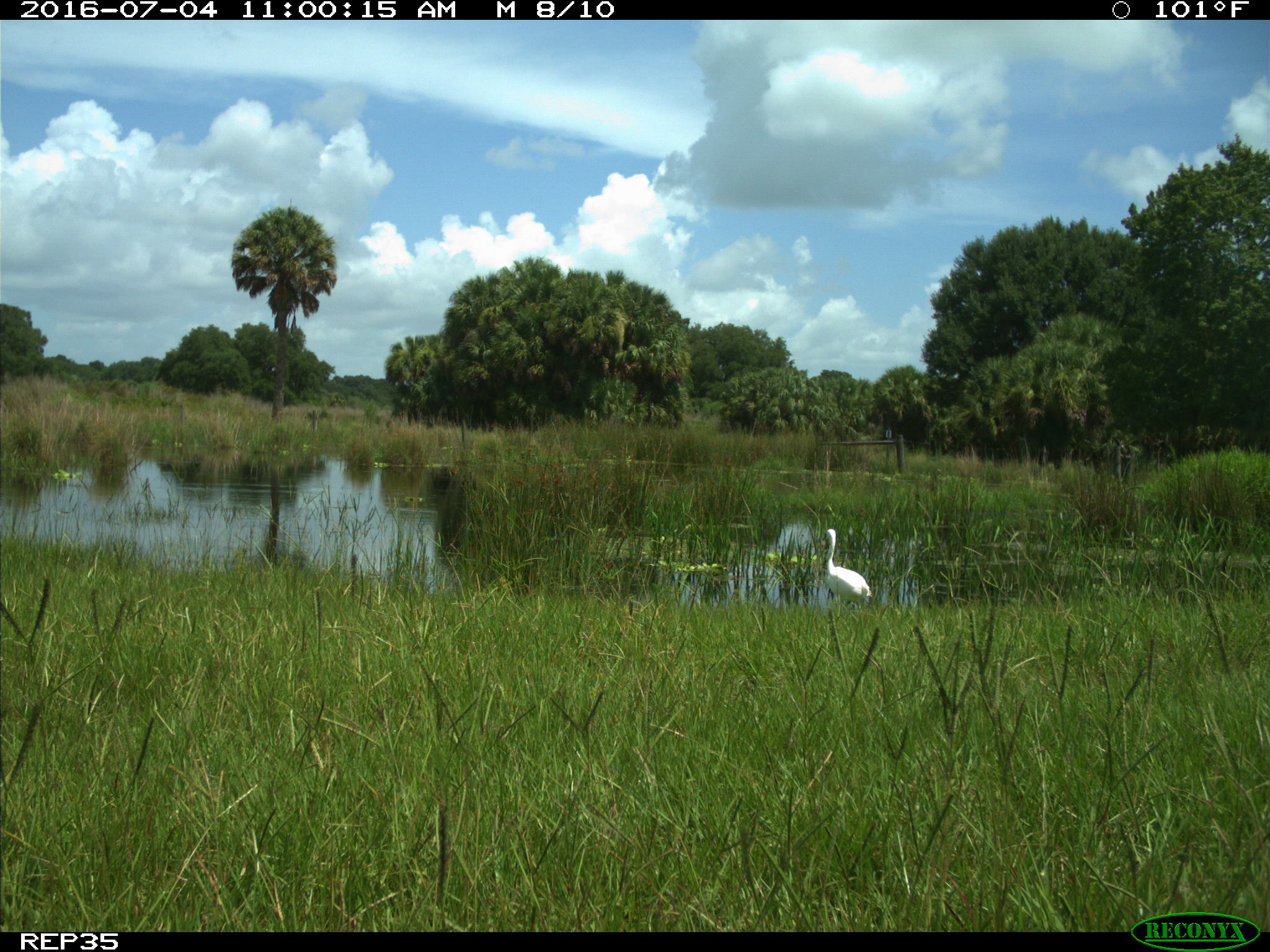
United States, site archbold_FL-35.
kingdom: Animalia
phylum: Chordata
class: Aves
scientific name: Aves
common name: birds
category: unidentified bird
Unidentified bird (birds) (Aves).